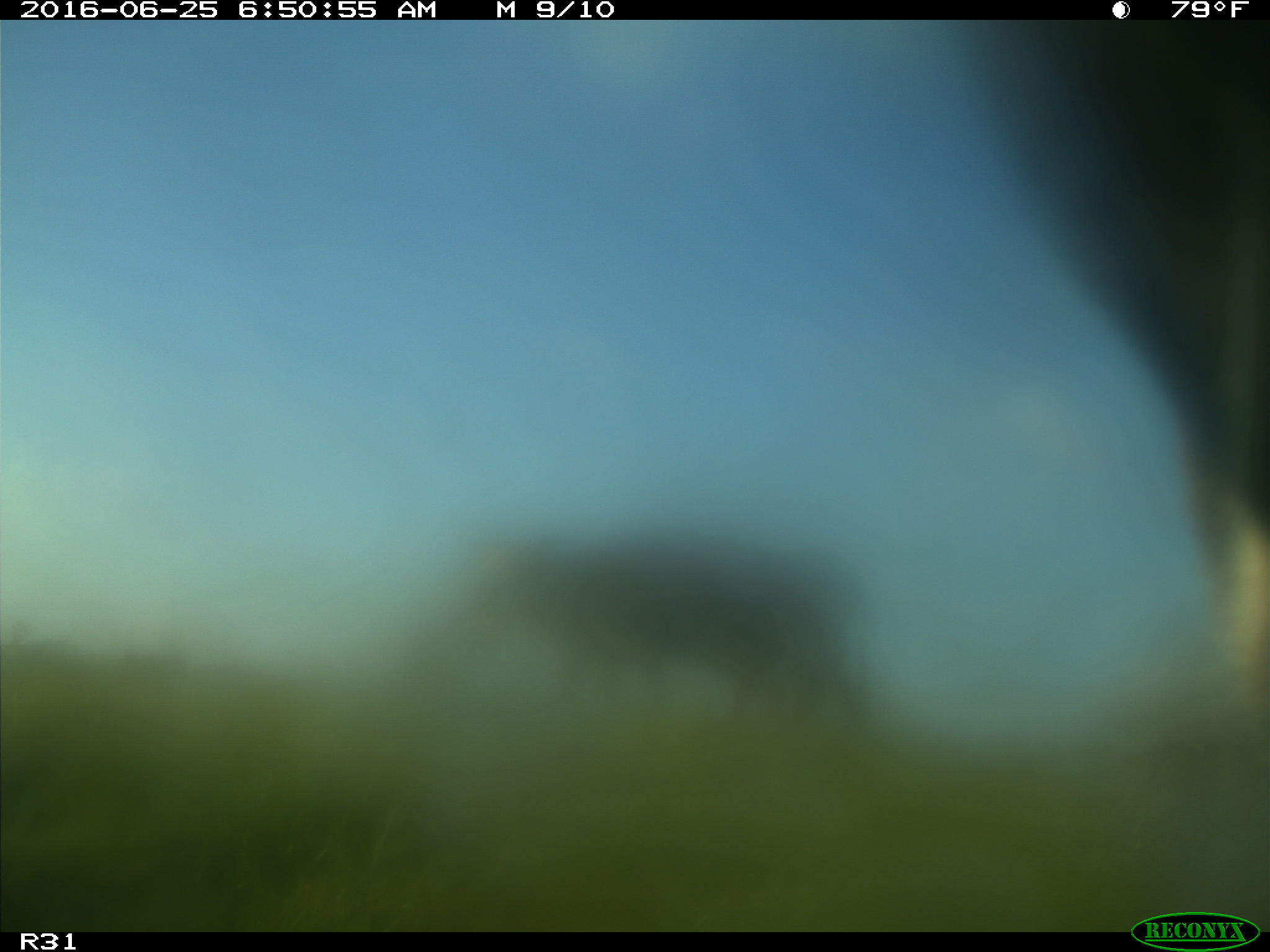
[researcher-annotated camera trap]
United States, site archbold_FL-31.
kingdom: Animalia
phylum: Chordata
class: Mammalia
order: Artiodactyla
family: Bovidae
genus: Bos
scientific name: Bos taurus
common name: domestic cow